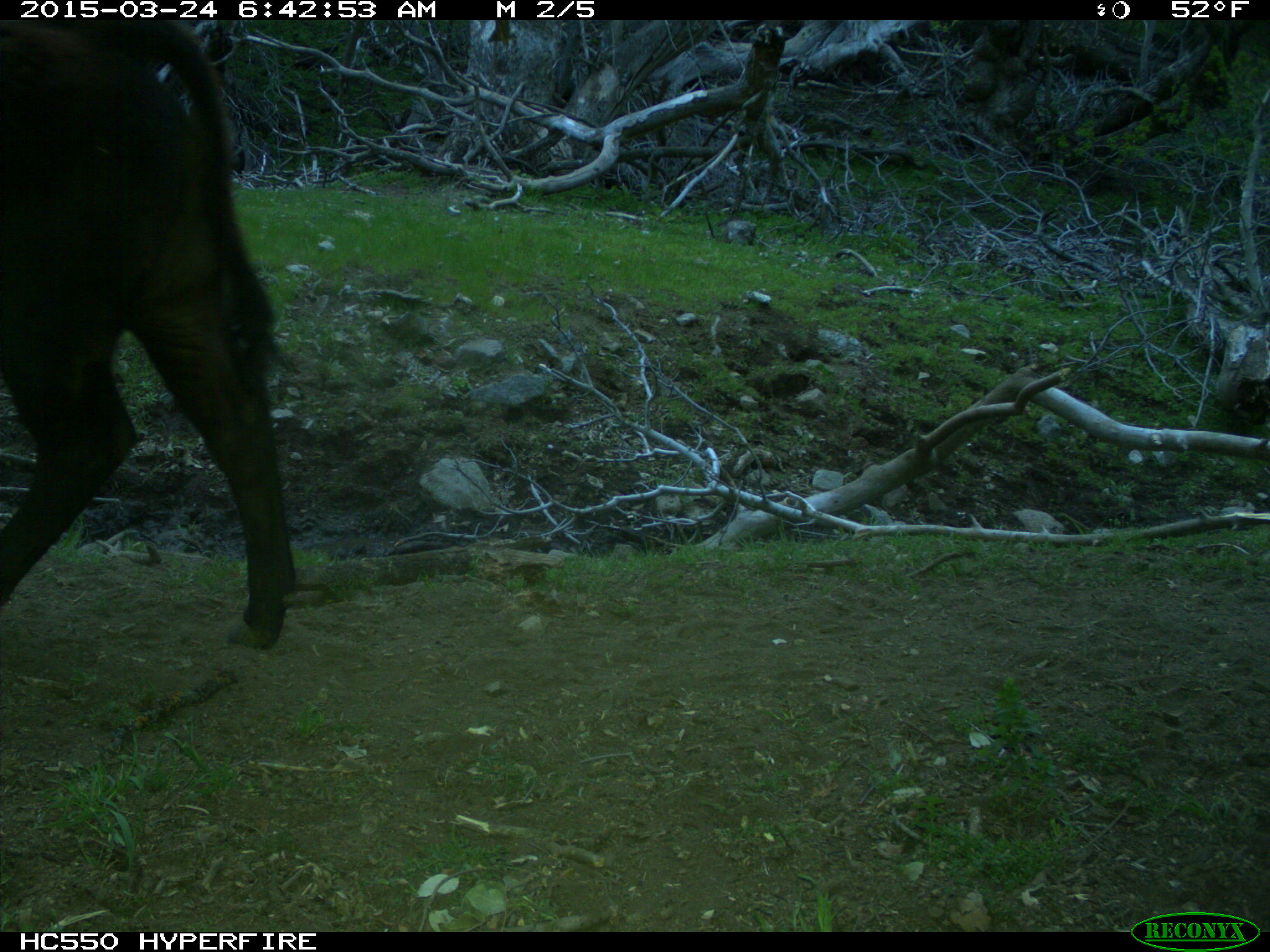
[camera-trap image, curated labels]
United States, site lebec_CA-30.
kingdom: Animalia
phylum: Chordata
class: Mammalia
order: Artiodactyla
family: Bovidae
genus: Bos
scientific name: Bos taurus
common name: domestic cow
Bos taurus (domestic cow).